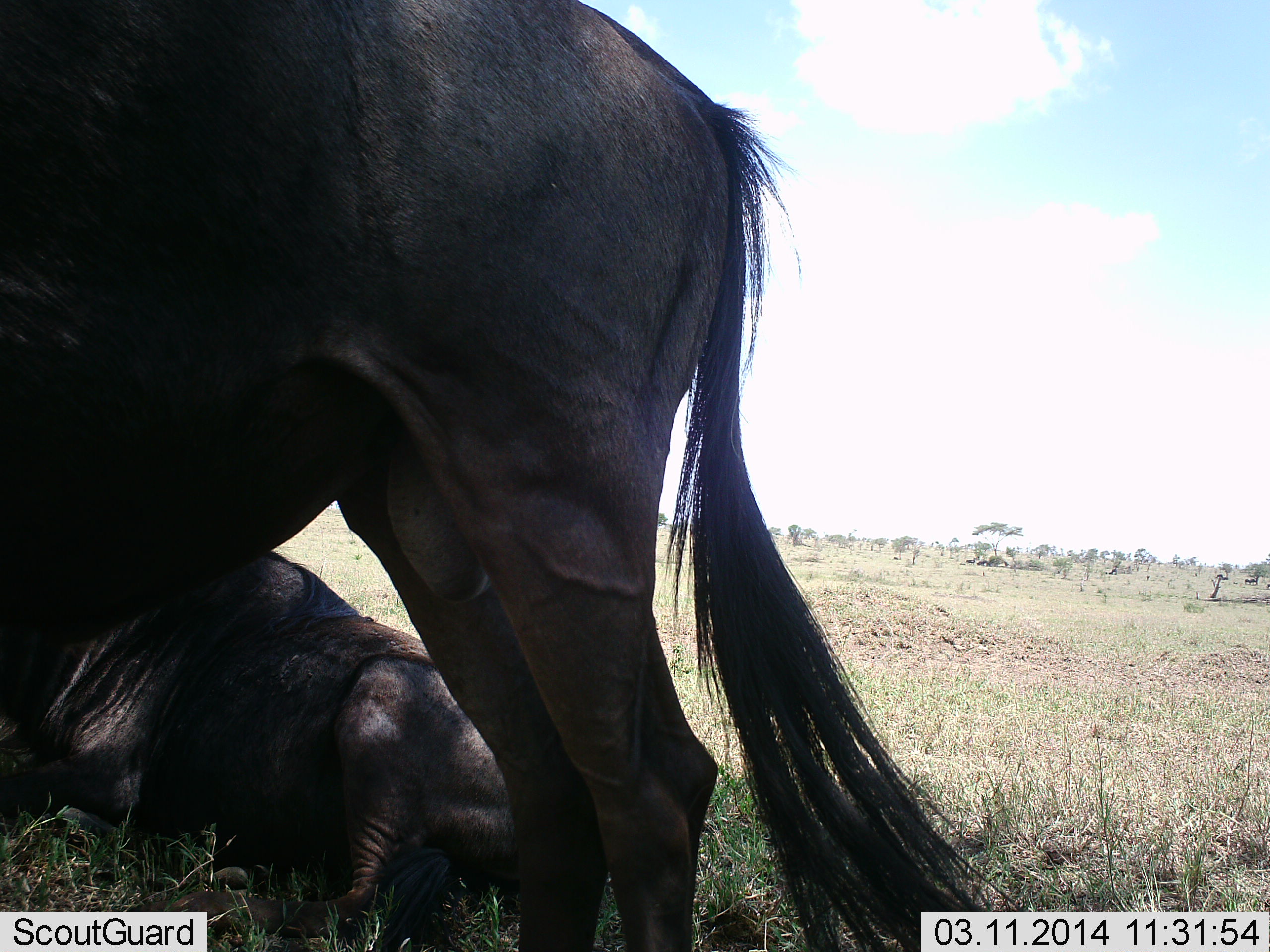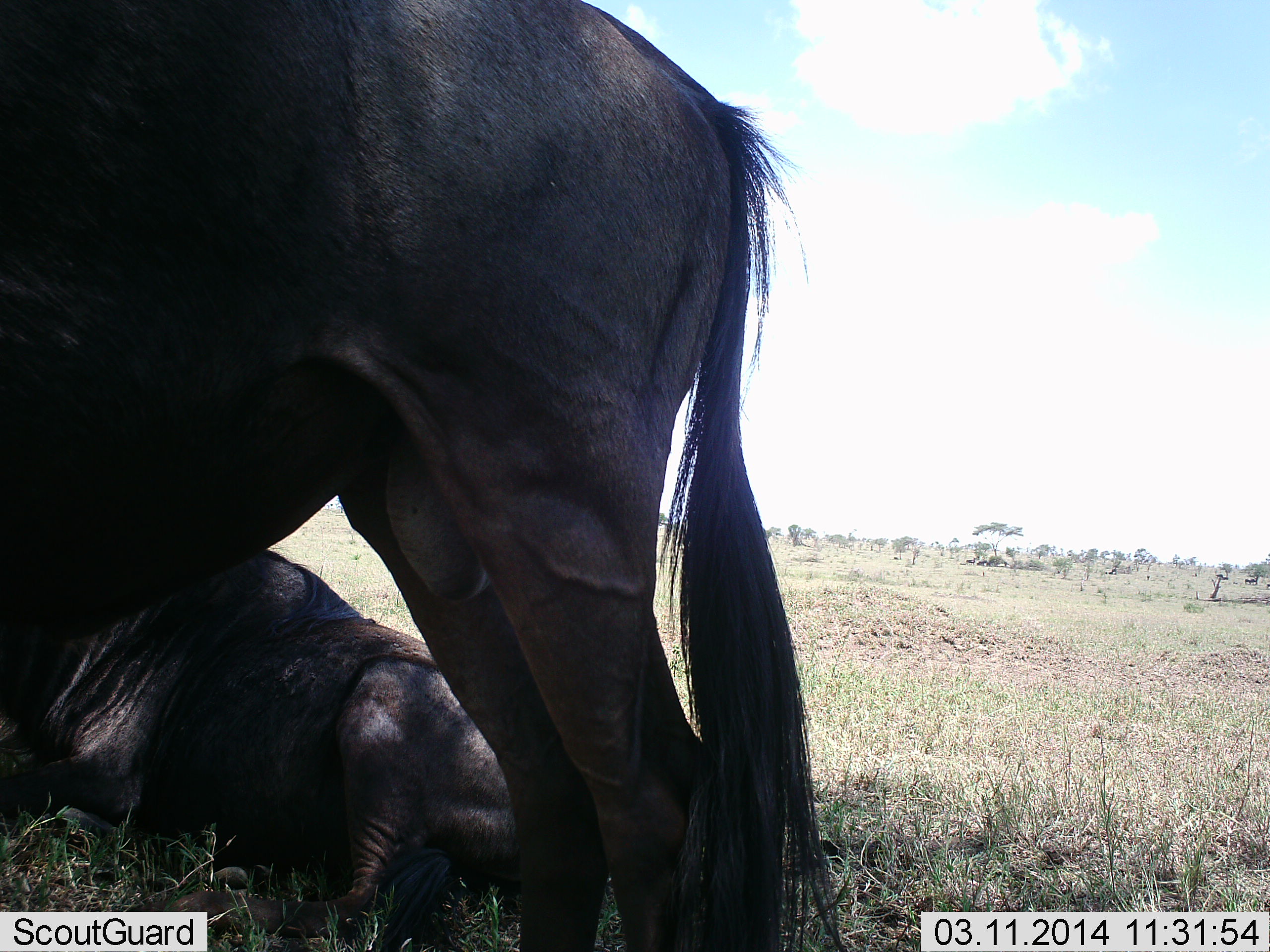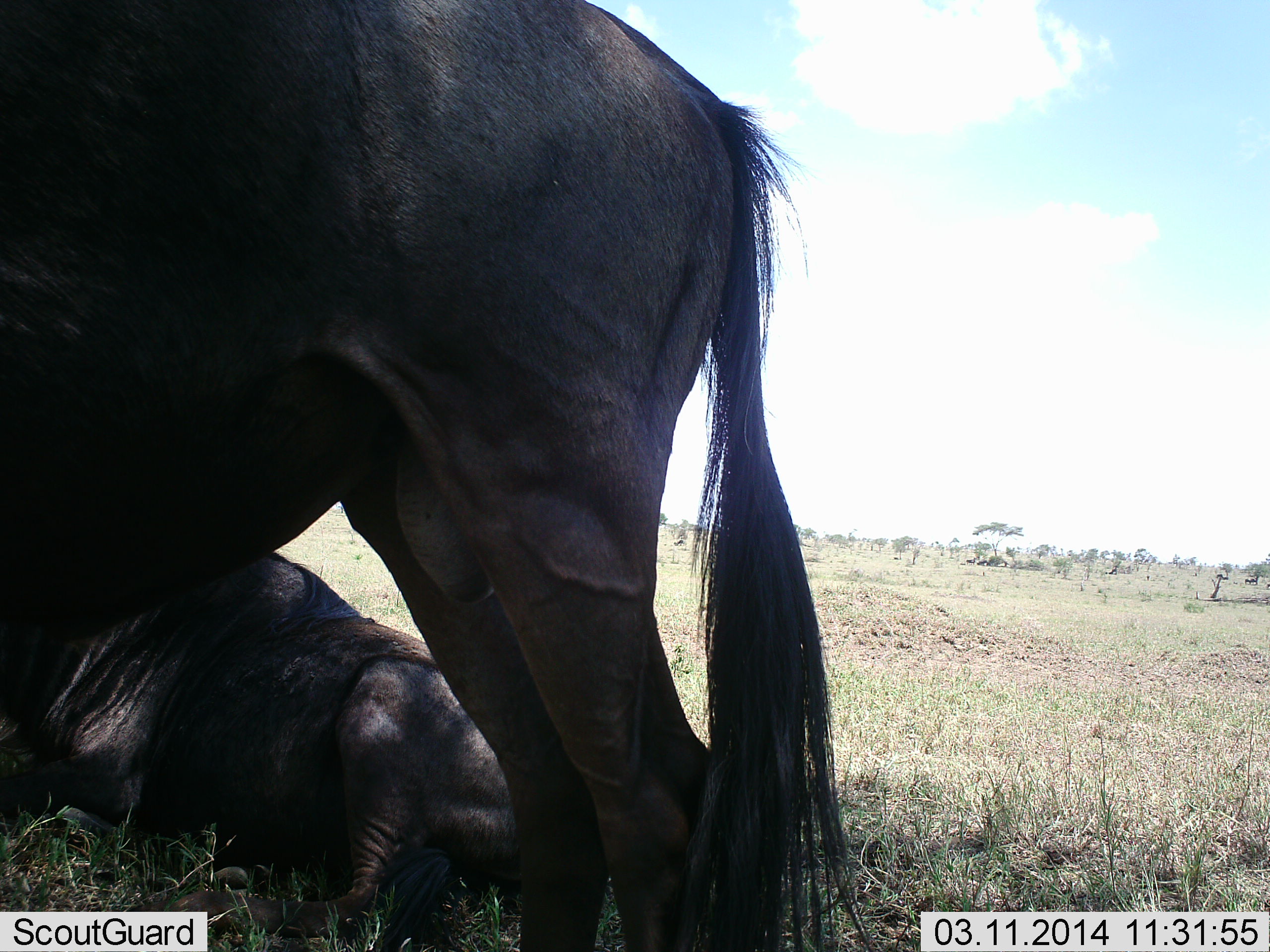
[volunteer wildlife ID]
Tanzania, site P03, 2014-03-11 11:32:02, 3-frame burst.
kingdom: Animalia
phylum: Chordata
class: Mammalia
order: Artiodactyla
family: Bovidae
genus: Connochaetes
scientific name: Connochaetes taurinus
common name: blue wildebeest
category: wildebeest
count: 2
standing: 90%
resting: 100%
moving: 0%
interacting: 0%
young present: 0%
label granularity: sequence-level